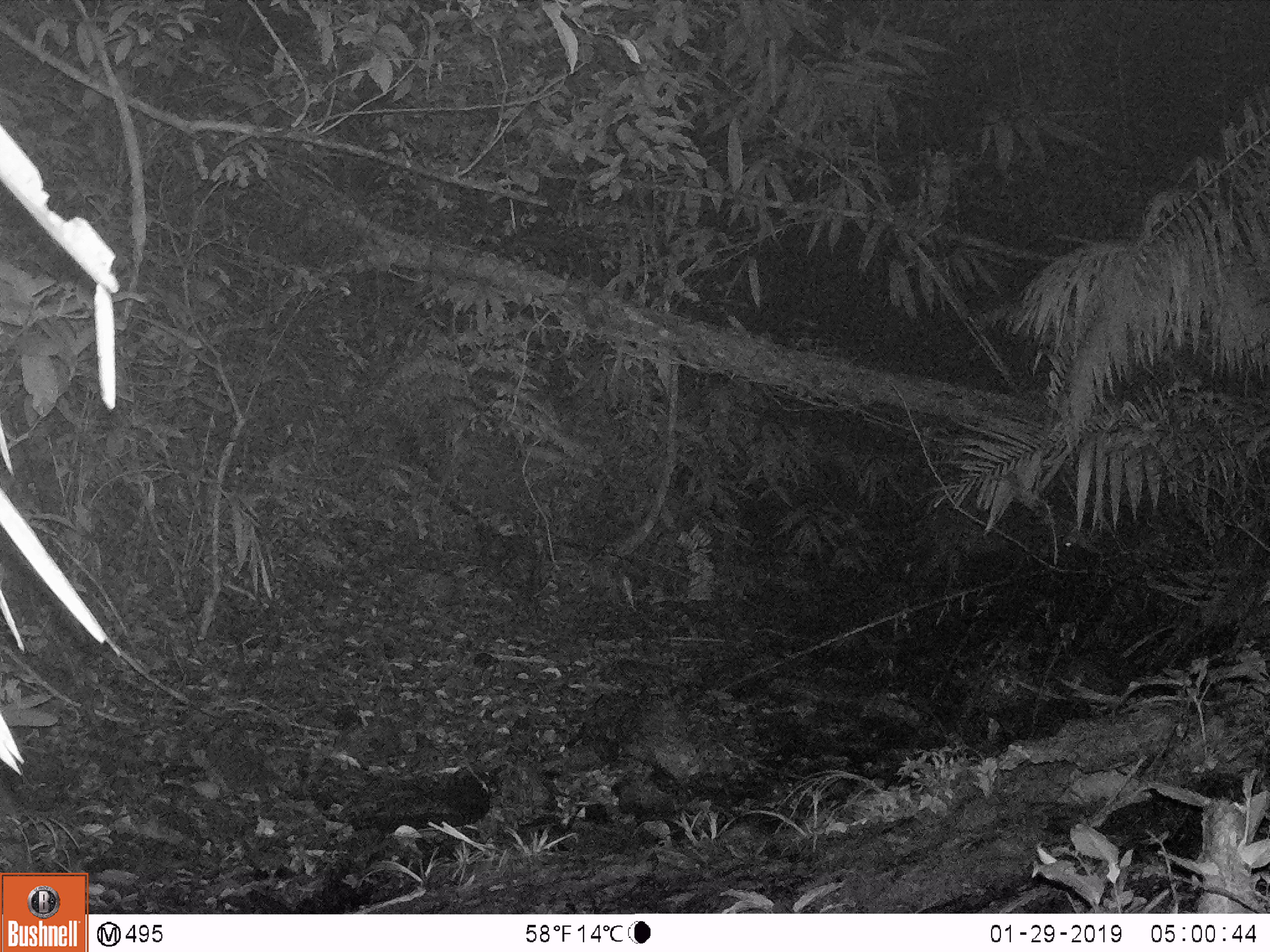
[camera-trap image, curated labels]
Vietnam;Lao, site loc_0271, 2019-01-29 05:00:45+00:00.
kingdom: Animalia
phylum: Chordata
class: Mammalia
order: Artiodactyla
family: Suidae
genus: Sus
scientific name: Sus scrofa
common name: eurasian wild pig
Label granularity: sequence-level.